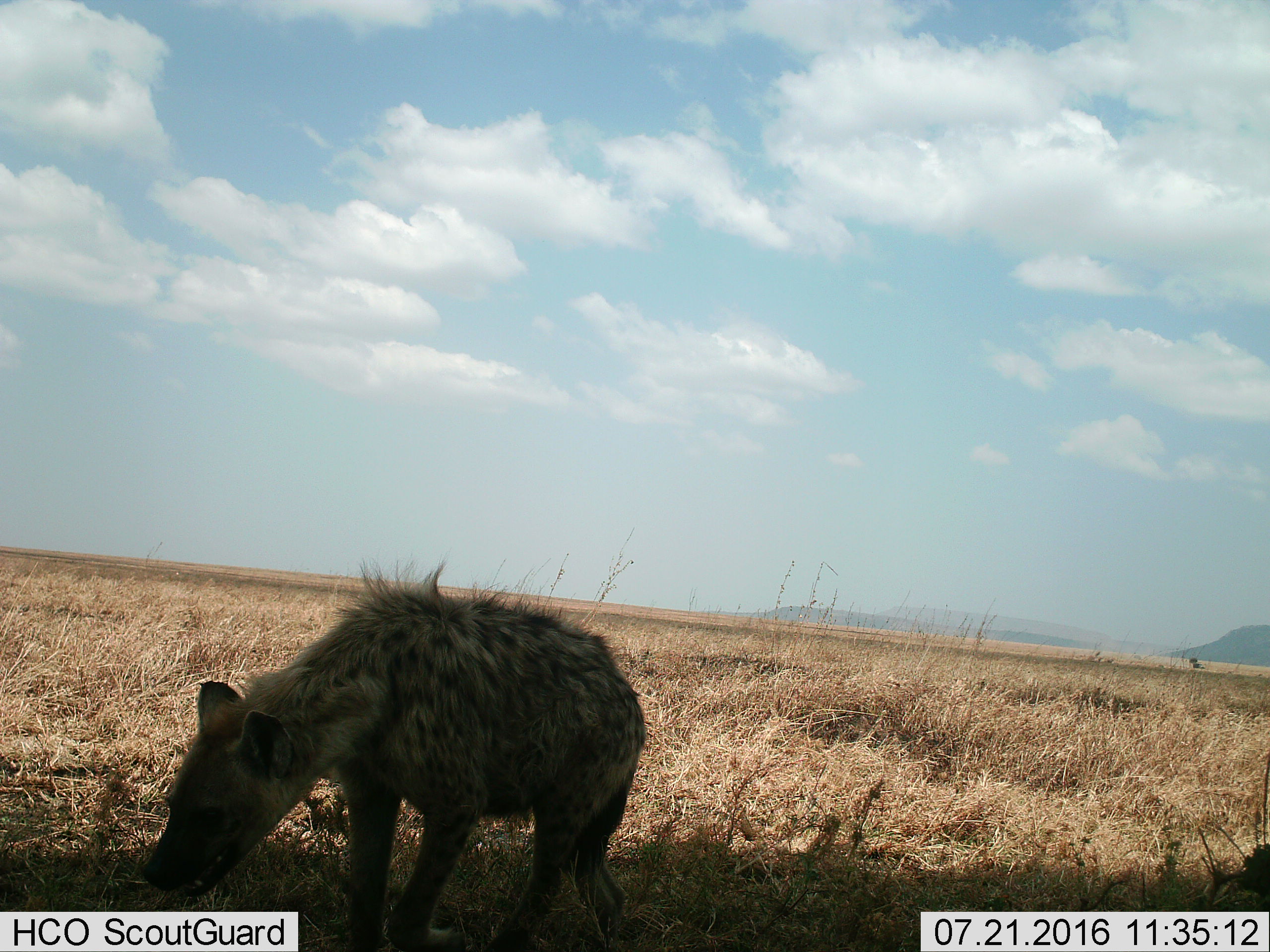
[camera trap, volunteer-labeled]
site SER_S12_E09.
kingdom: Animalia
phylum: Chordata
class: Mammalia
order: Carnivora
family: Hyaenidae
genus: Crocuta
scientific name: Crocuta crocuta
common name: spotted hyena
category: hyenaspotted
Hyenaspotted (spotted hyena) (Crocuta crocuta), count 1. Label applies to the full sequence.